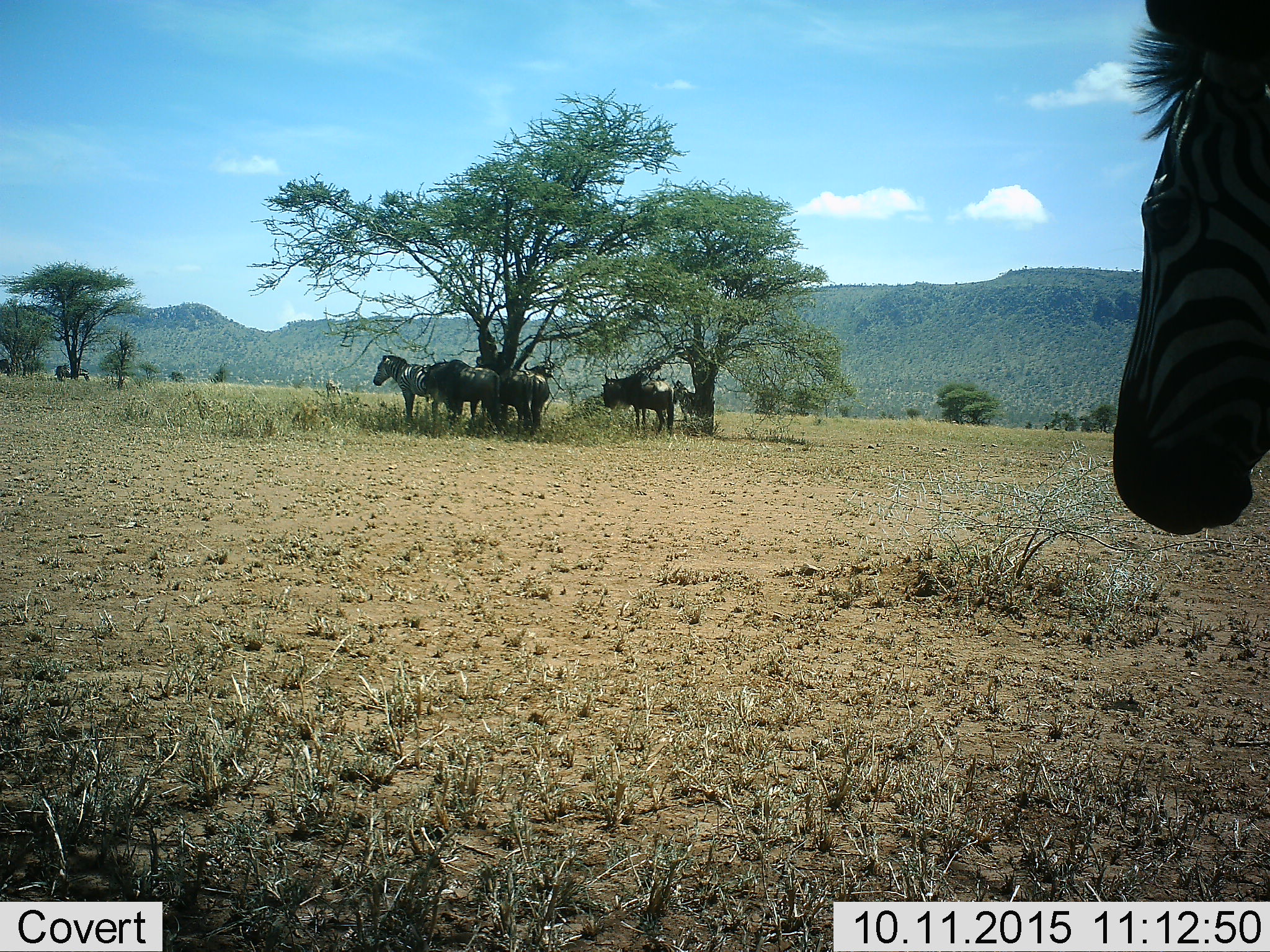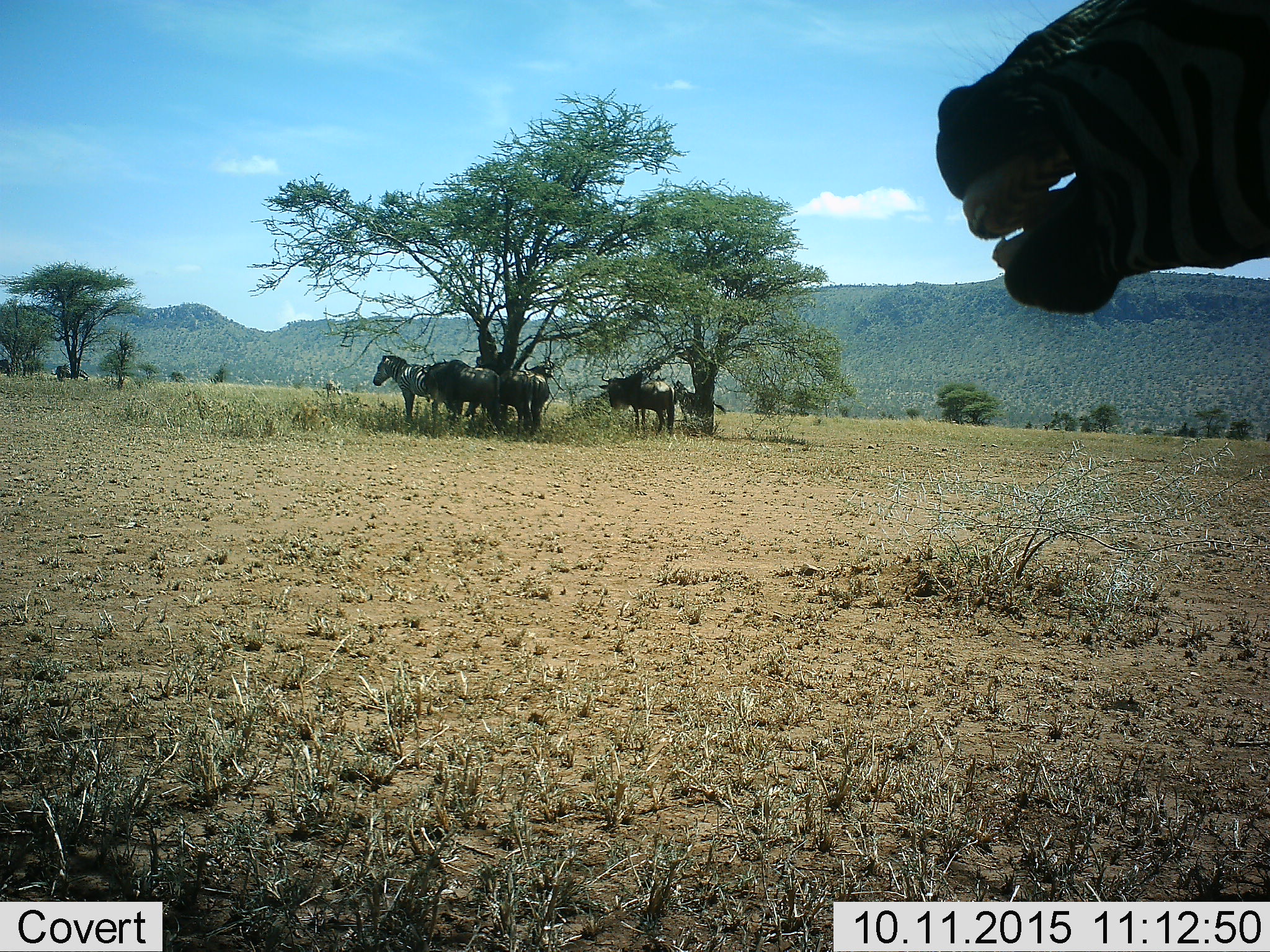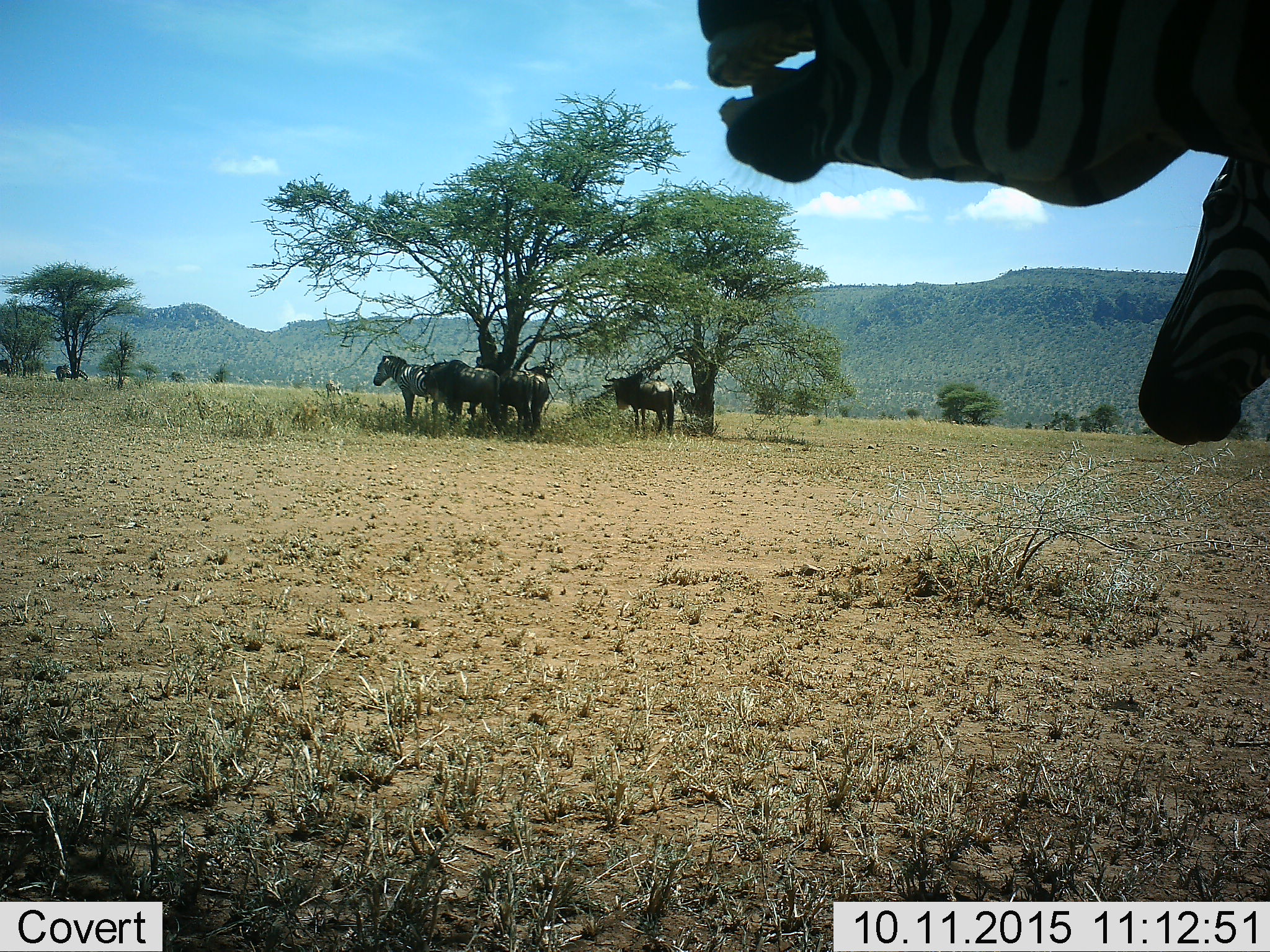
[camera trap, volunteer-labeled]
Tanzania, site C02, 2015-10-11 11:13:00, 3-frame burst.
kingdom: Animalia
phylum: Chordata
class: Mammalia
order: Artiodactyla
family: Bovidae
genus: Connochaetes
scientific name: Connochaetes taurinus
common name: blue wildebeest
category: wildebeest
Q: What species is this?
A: Wildebeest (blue wildebeest) (Connochaetes taurinus).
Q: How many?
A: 4.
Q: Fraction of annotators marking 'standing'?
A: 85%.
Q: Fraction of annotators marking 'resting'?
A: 15%.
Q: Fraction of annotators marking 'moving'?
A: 0%.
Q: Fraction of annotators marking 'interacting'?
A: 5%.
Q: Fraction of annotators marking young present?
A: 0%.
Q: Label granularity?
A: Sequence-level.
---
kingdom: Animalia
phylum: Chordata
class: Mammalia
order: Perissodactyla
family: Equidae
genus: Equus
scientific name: Equus quagga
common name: plains zebra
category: zebra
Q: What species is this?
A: Zebra (plains zebra) (Equus quagga).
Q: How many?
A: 4.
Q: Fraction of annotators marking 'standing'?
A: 80%.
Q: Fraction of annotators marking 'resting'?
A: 15%.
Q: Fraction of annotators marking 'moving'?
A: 15%.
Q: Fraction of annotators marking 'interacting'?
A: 10%.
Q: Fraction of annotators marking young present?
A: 0%.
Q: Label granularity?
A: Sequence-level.